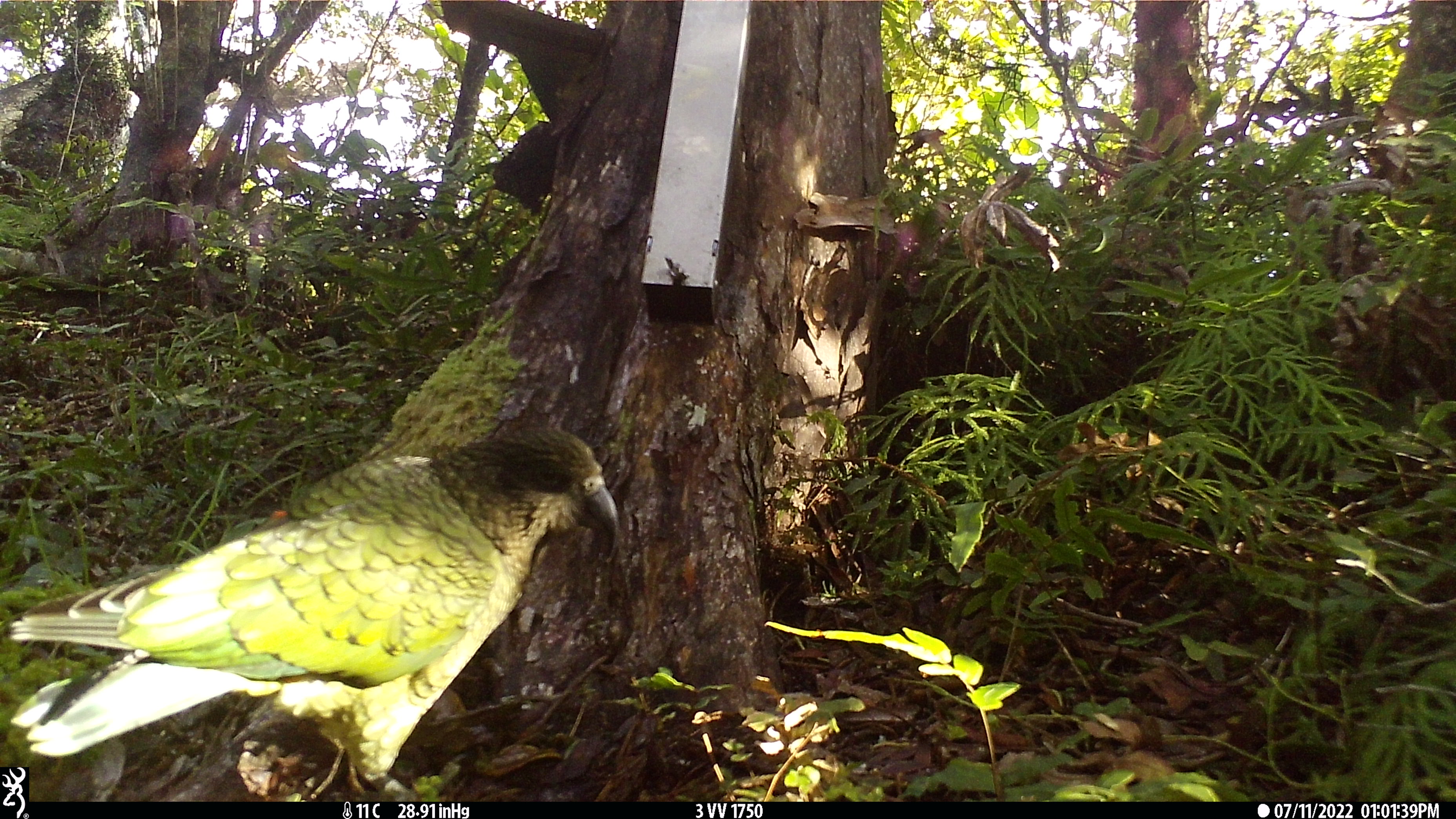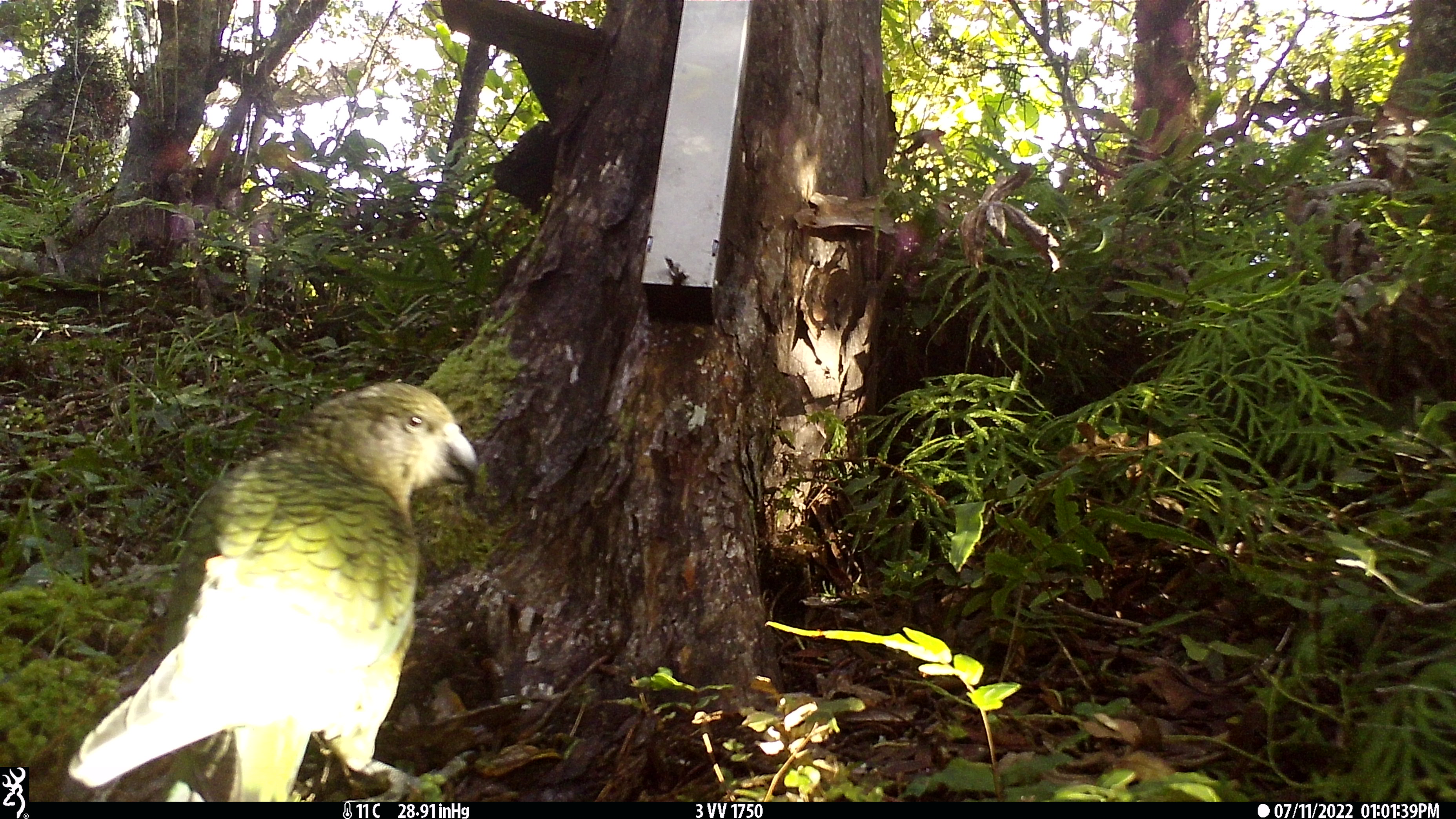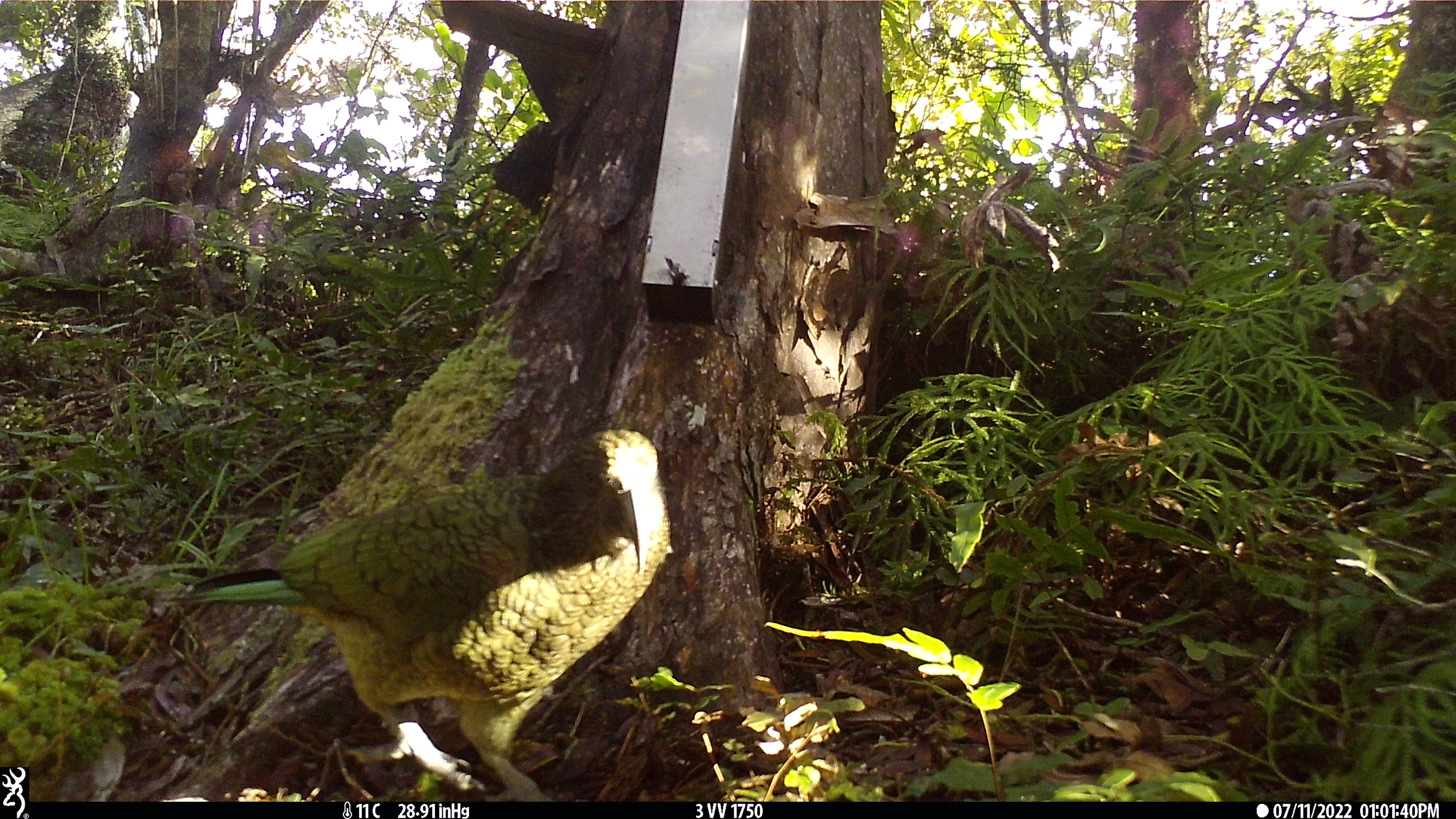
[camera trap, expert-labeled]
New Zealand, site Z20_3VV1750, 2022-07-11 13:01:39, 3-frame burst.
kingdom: Animalia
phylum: Chordata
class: Aves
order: Psittaciformes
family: Strigopidae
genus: Nestor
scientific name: Nestor notabilis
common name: kea